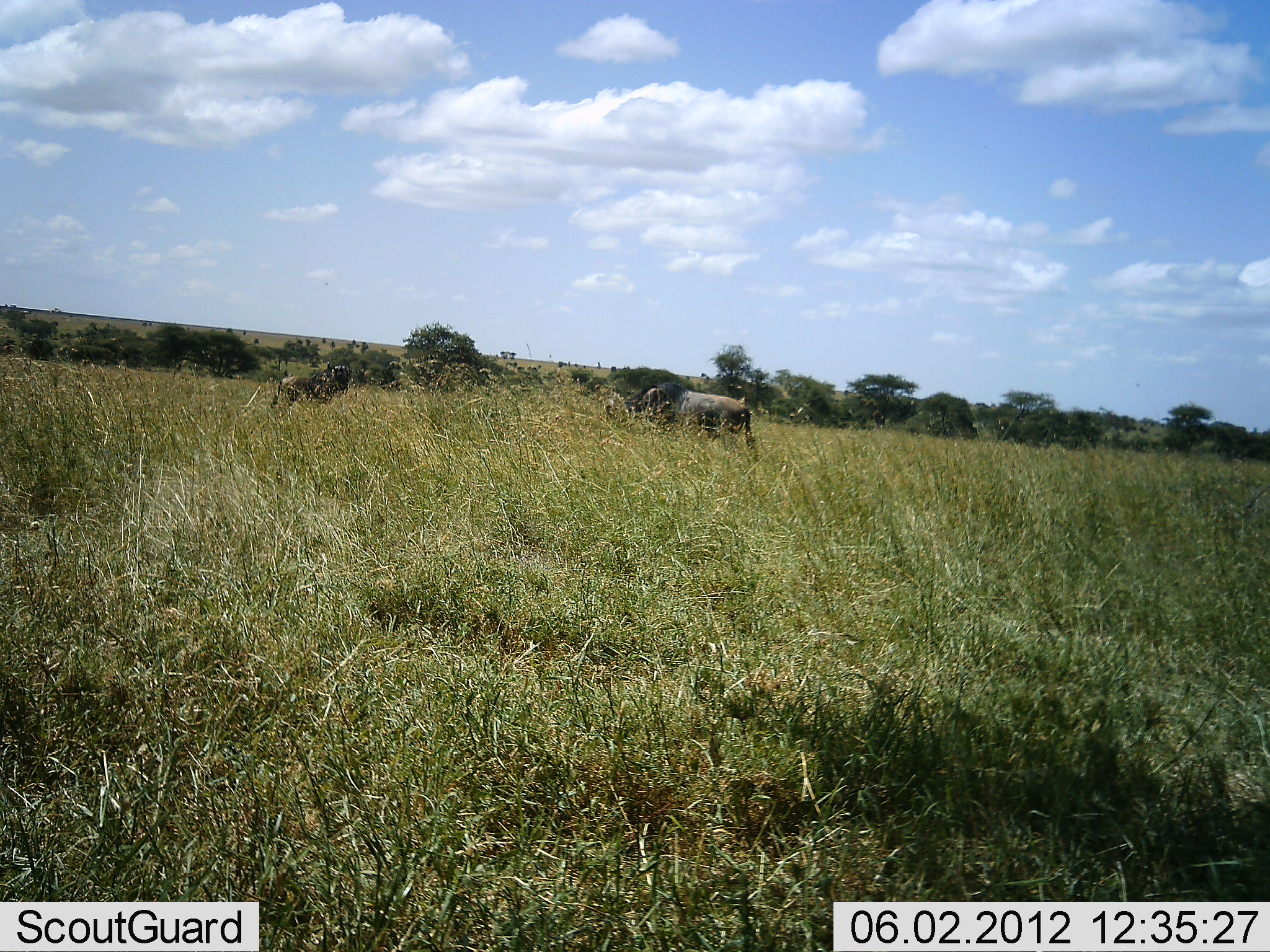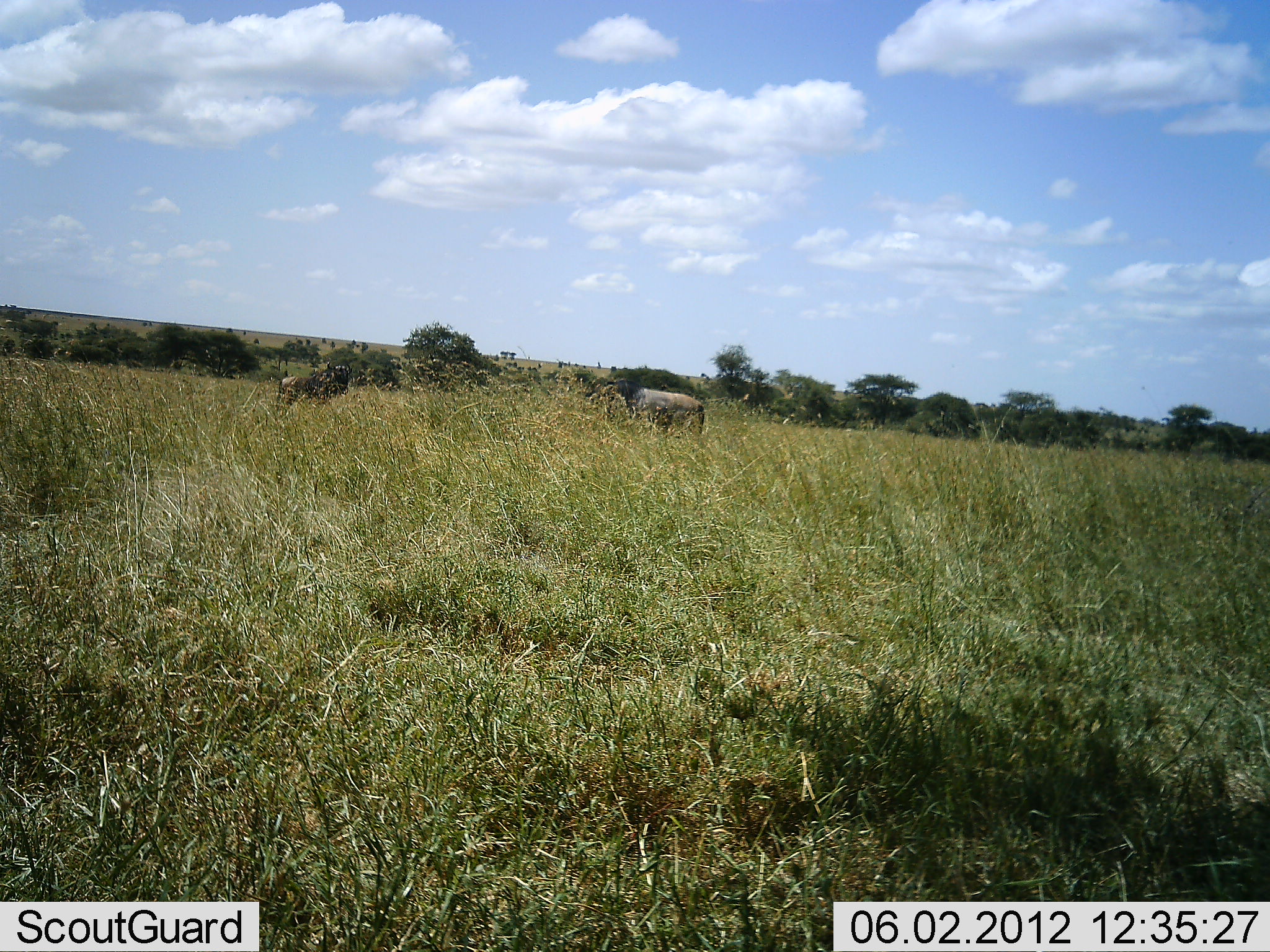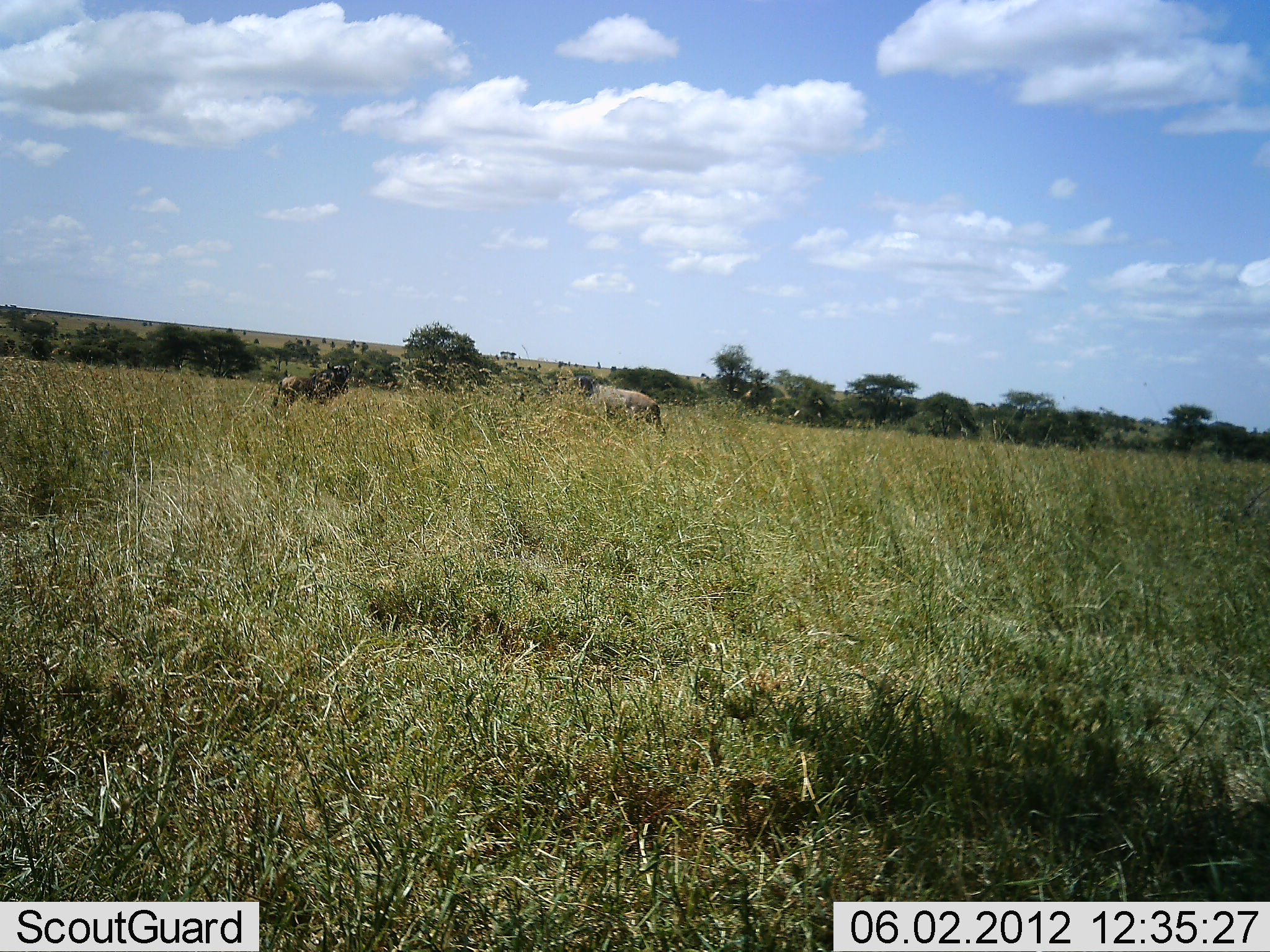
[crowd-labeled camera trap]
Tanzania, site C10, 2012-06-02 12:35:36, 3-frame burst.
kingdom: Animalia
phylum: Chordata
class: Mammalia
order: Artiodactyla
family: Bovidae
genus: Connochaetes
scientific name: Connochaetes taurinus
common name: blue wildebeest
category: wildebeest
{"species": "wildebeest (blue wildebeest) (Connochaetes taurinus)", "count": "2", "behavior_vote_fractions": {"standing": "50%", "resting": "0%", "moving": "80%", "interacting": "0%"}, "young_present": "0%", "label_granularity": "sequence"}